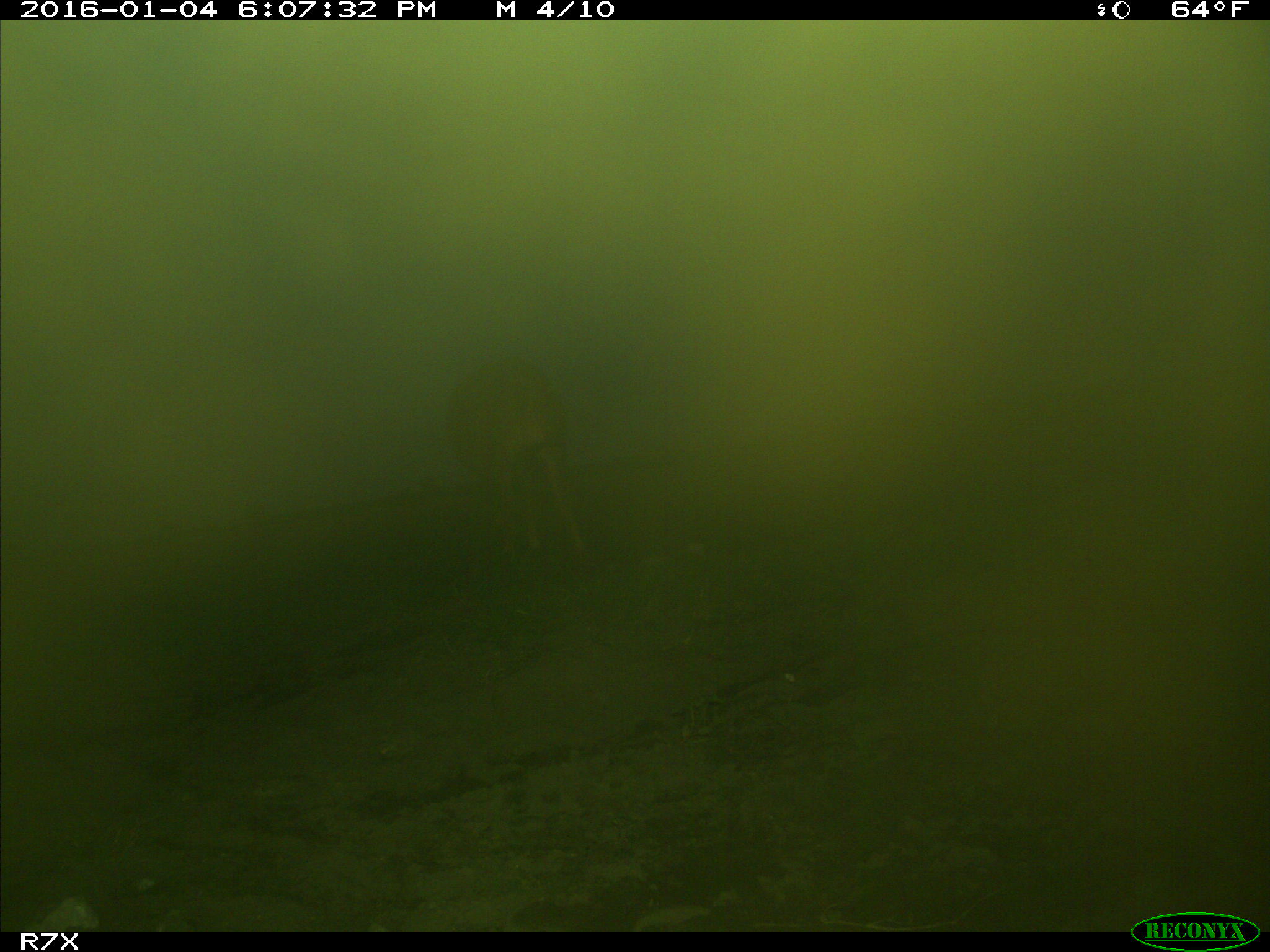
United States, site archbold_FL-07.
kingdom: Animalia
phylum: Chordata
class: Mammalia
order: Artiodactyla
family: Bovidae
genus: Bos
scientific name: Bos taurus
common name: domestic cow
Bos taurus (domestic cow).